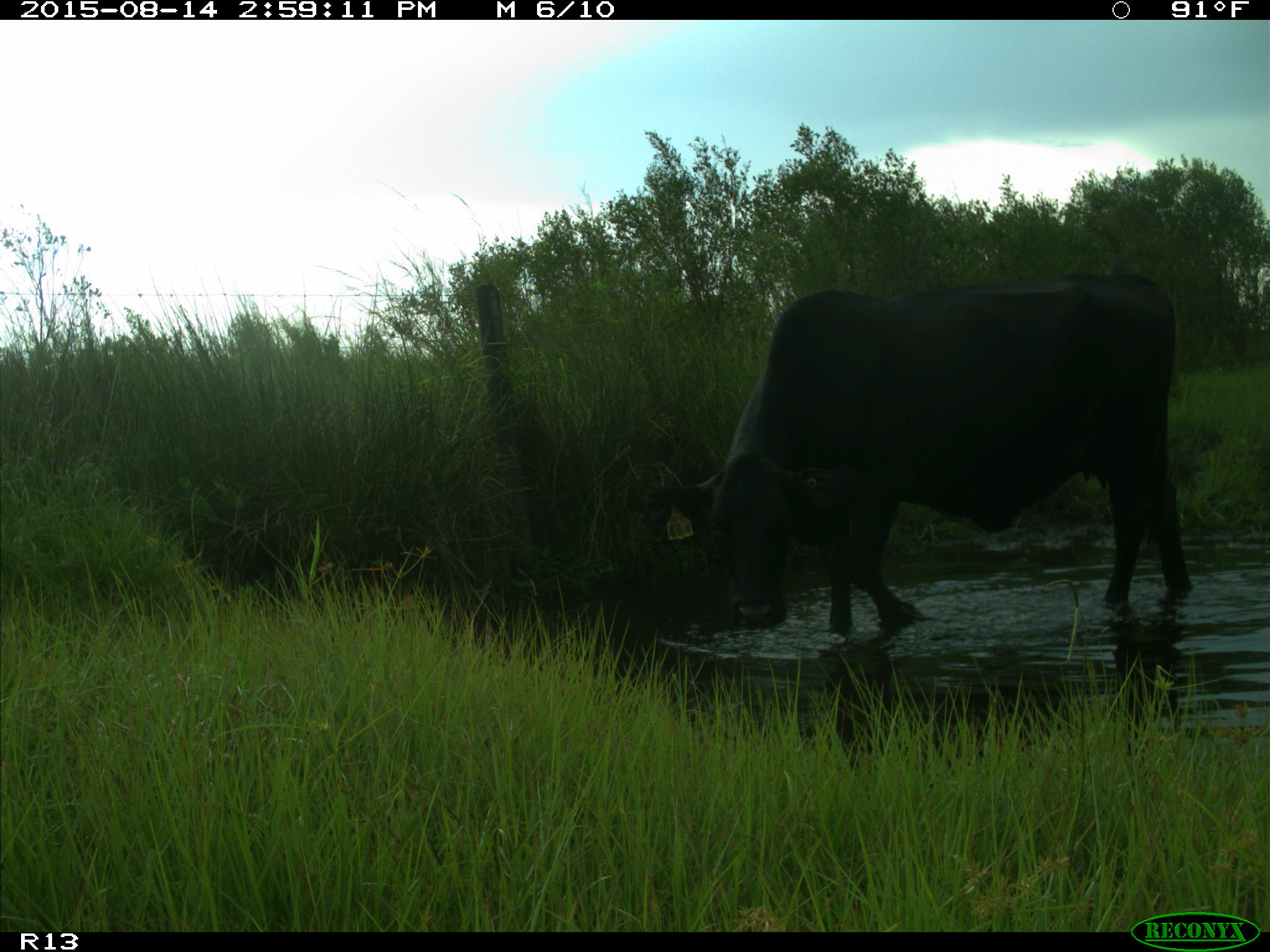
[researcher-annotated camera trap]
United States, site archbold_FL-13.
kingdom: Animalia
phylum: Chordata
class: Mammalia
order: Artiodactyla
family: Bovidae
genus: Bos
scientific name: Bos taurus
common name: domestic cow